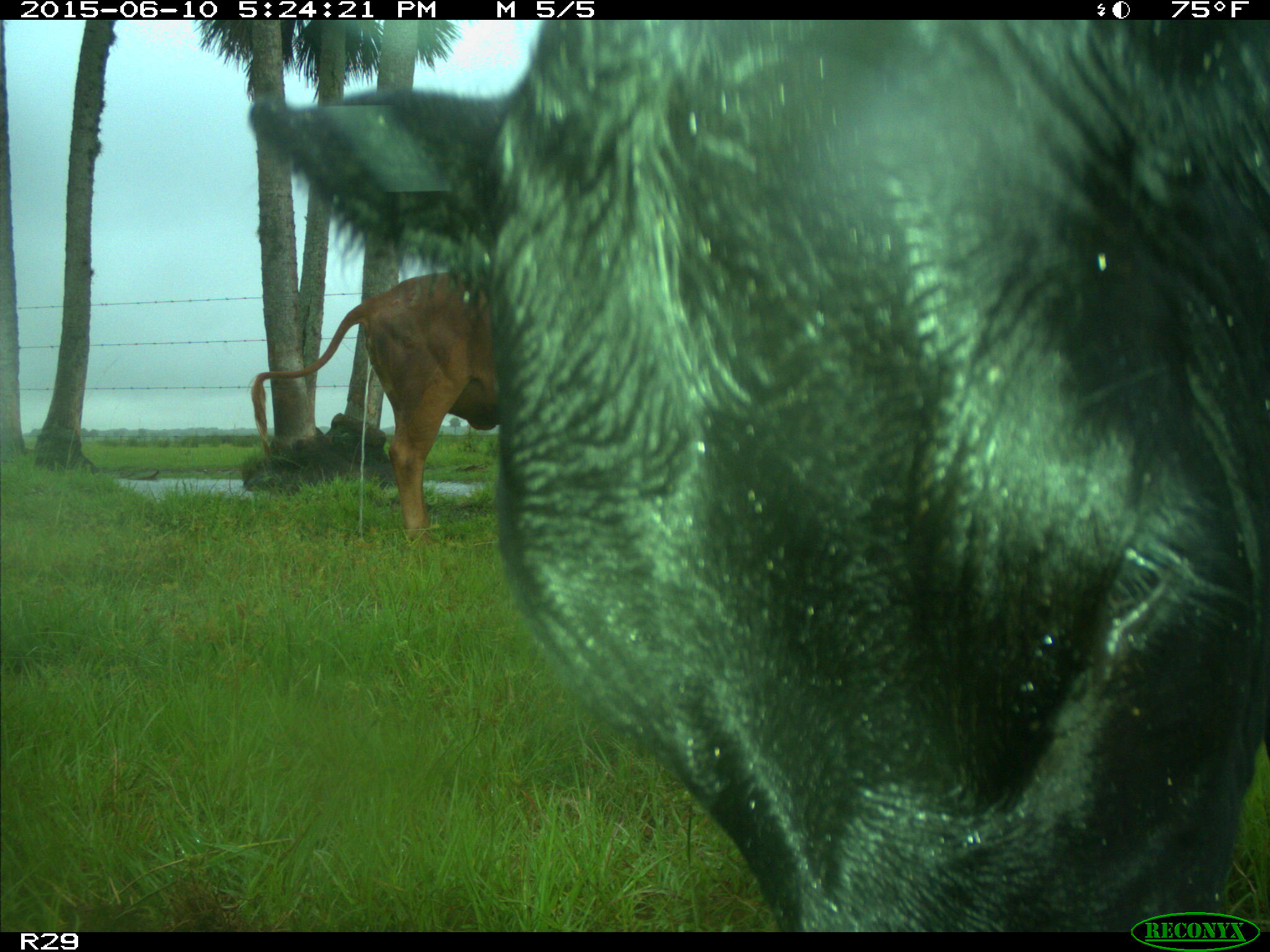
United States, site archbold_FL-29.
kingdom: Animalia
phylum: Chordata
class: Mammalia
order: Artiodactyla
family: Bovidae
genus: Bos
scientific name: Bos taurus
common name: domestic cow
Bos taurus (domestic cow).